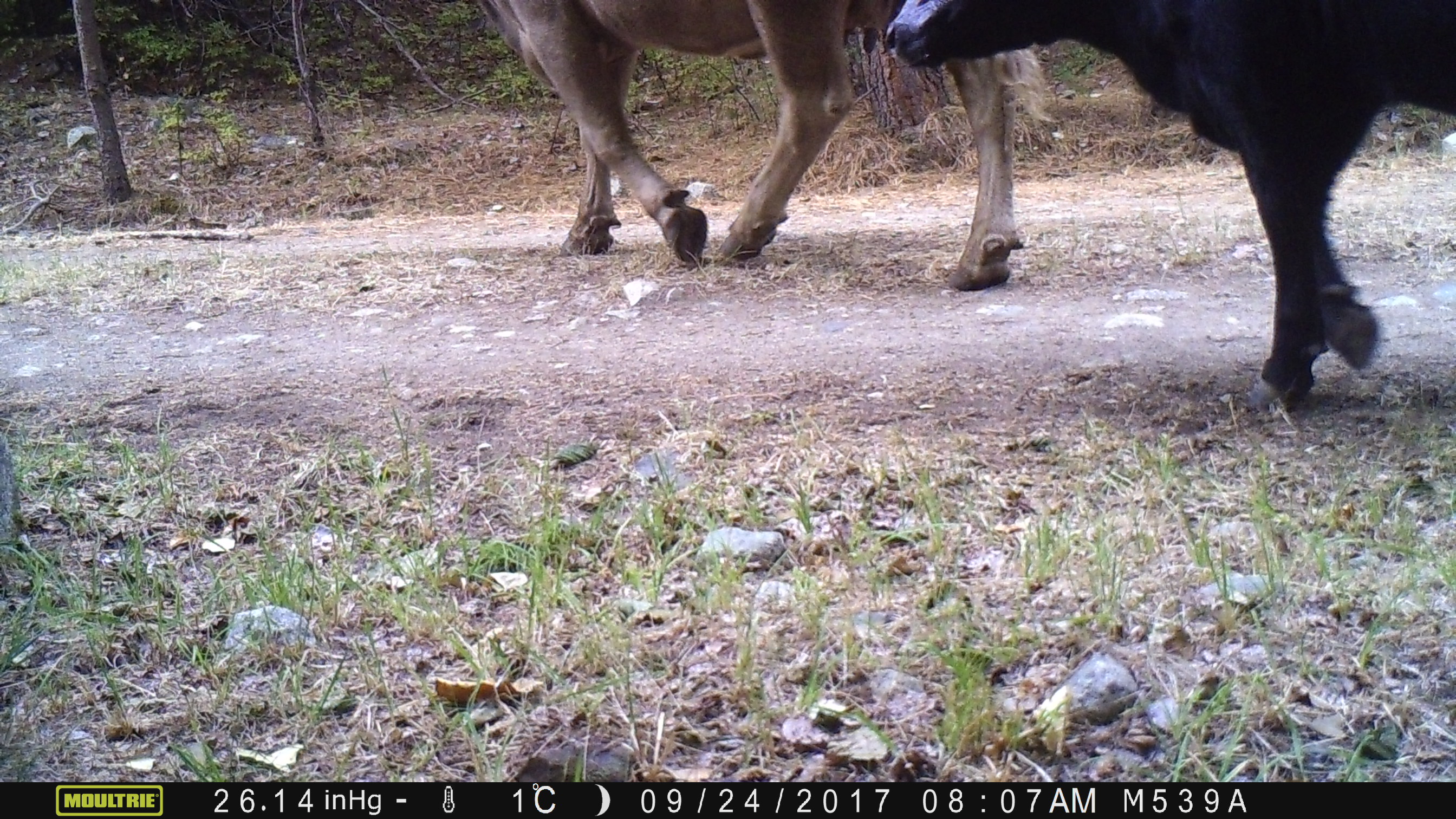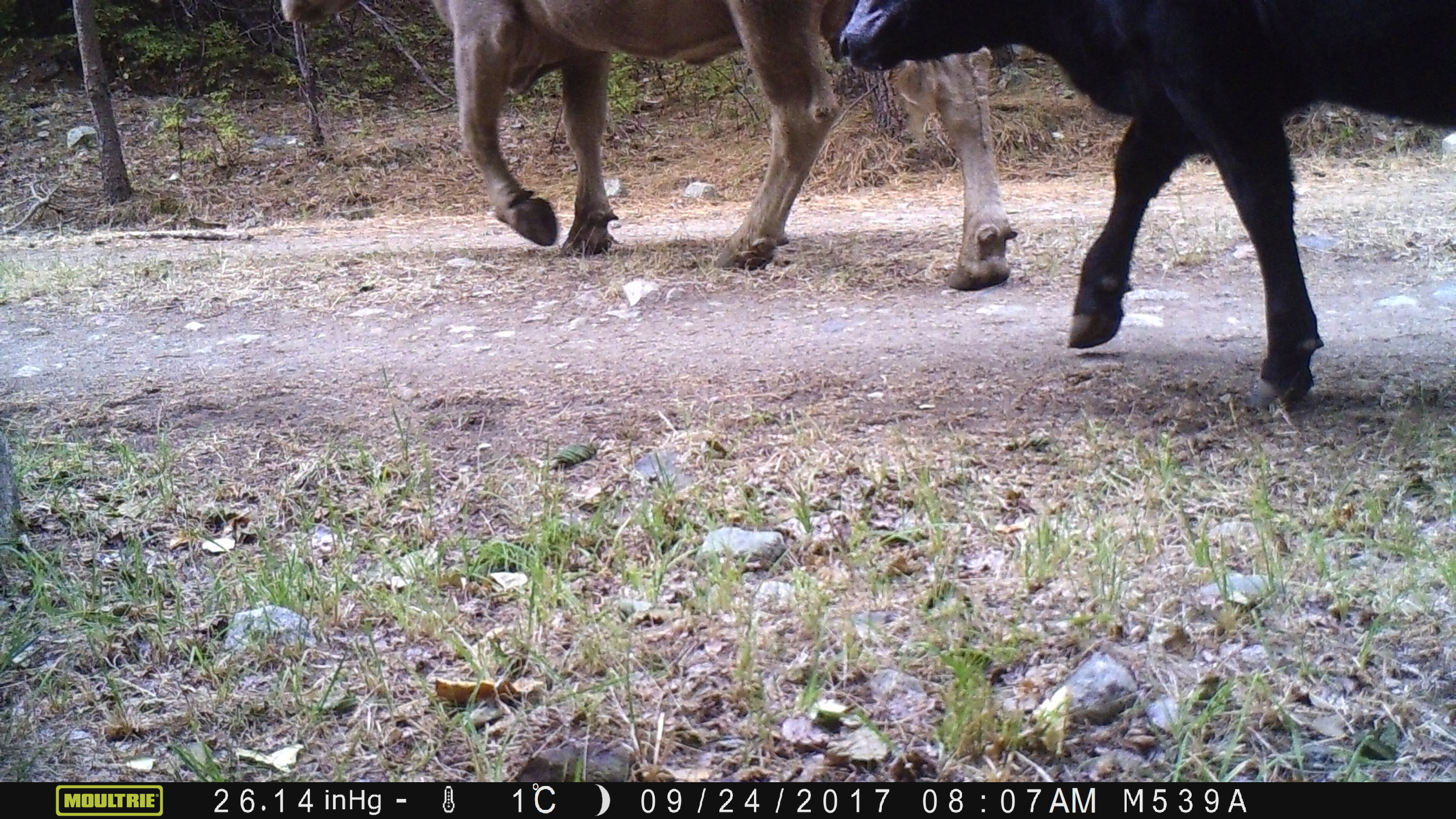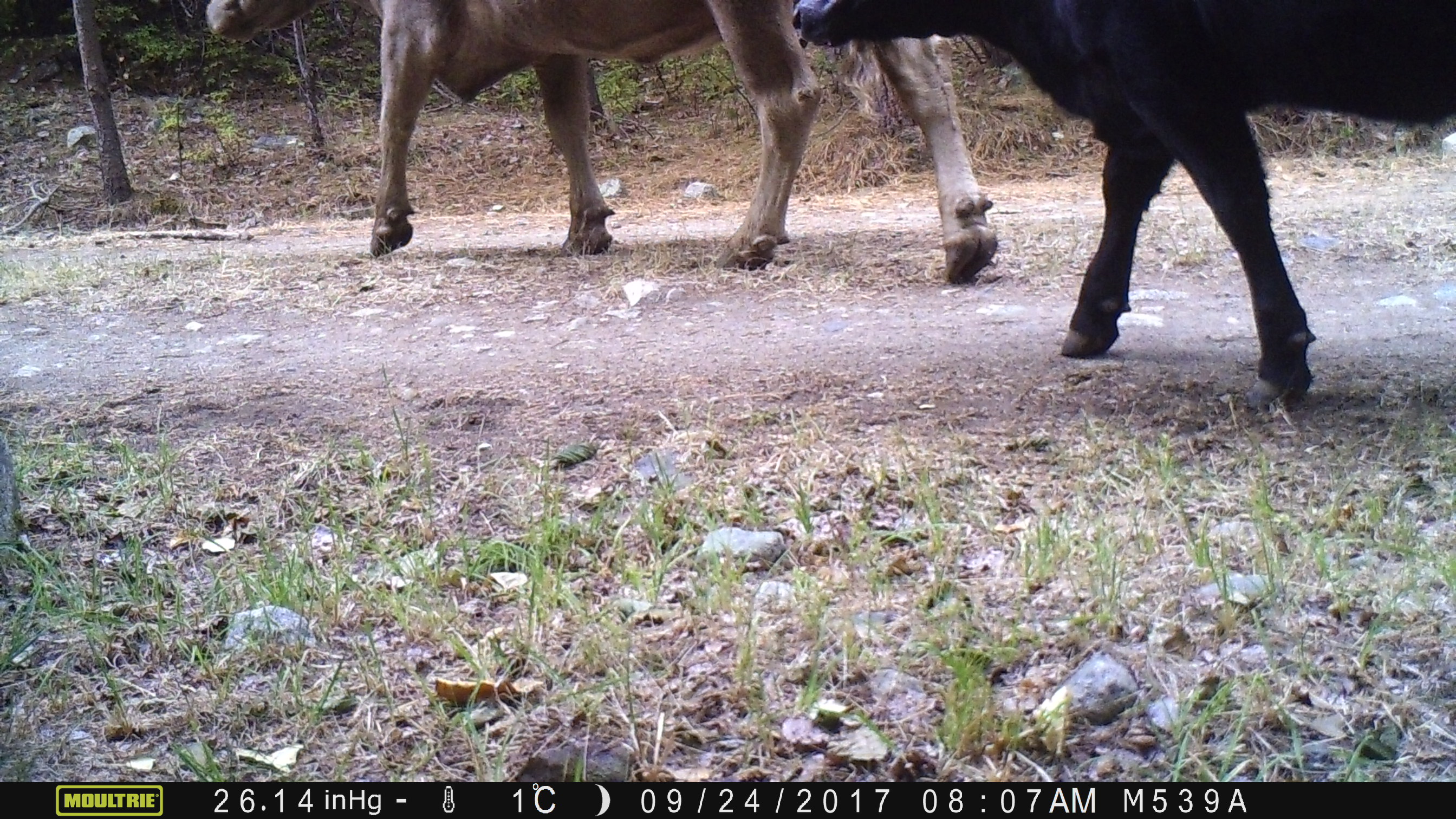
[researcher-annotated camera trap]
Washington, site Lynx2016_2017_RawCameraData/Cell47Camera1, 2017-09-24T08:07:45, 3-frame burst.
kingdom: Animalia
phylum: Chordata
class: Mammalia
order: Artiodactyla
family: Bovidae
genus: Bos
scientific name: Bos taurus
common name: domestic cattle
Domestic cattle (Bos taurus). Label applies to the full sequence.